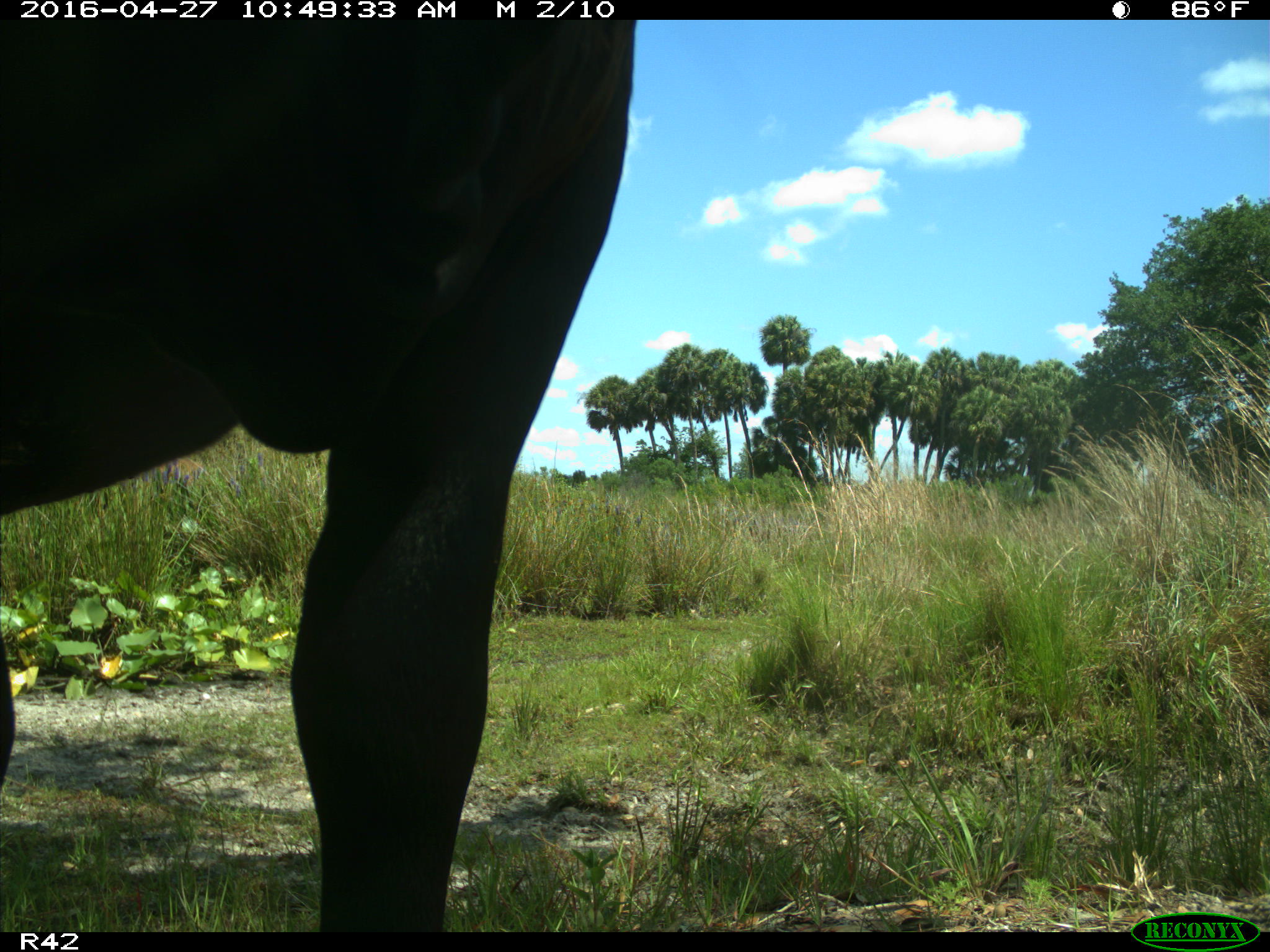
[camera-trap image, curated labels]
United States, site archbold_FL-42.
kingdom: Animalia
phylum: Chordata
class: Mammalia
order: Artiodactyla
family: Bovidae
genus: Bos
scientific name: Bos taurus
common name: domestic cow